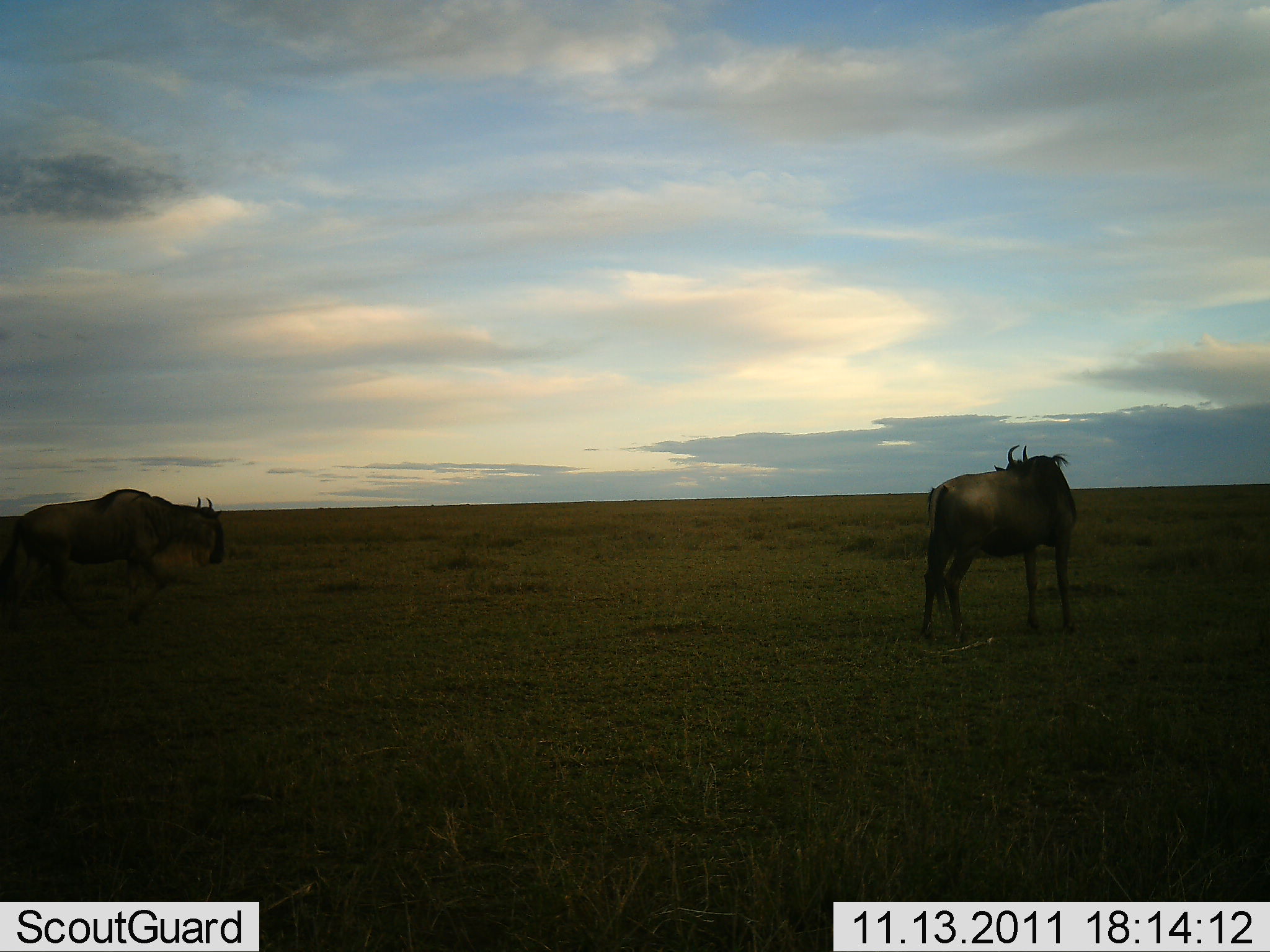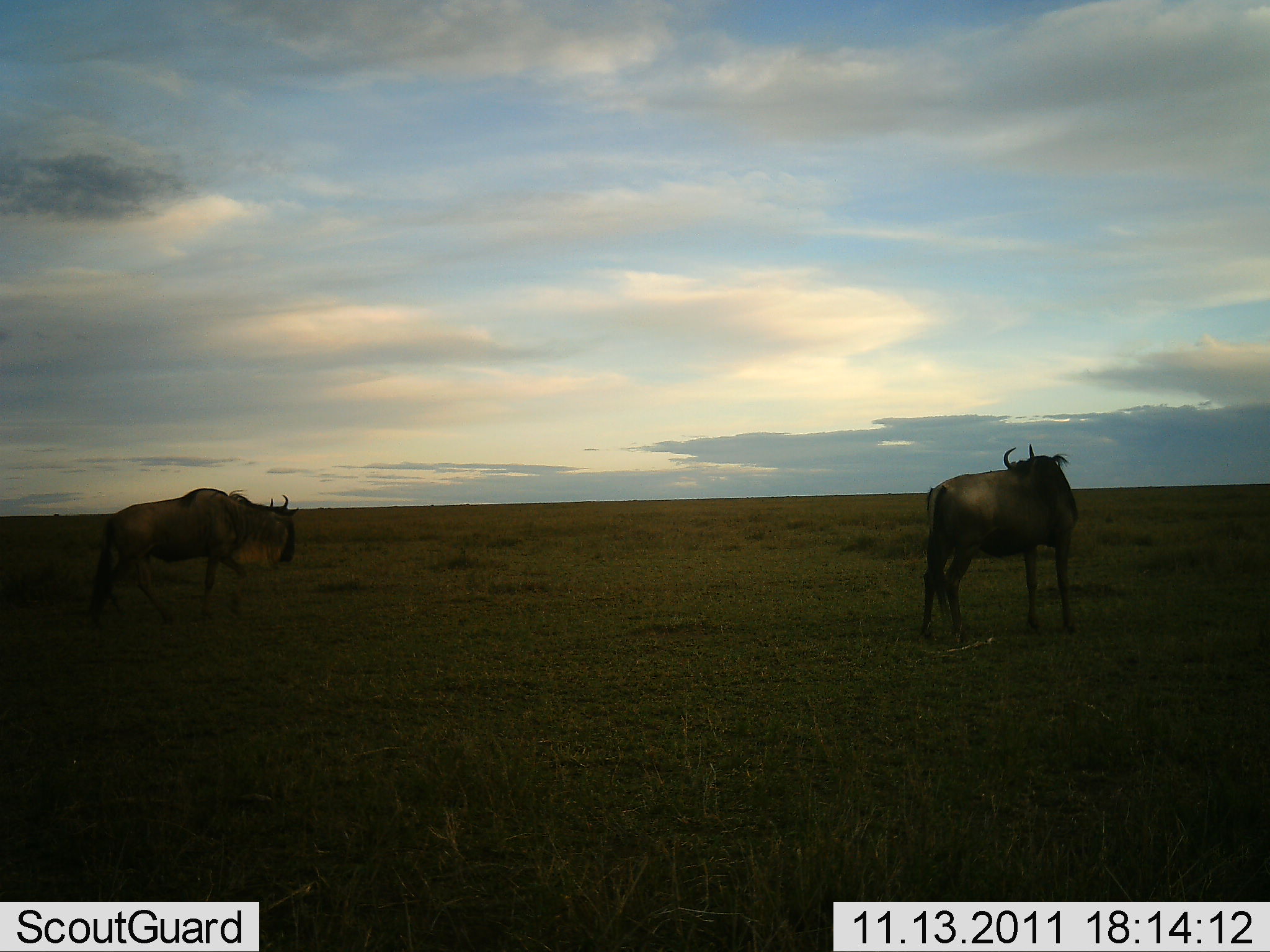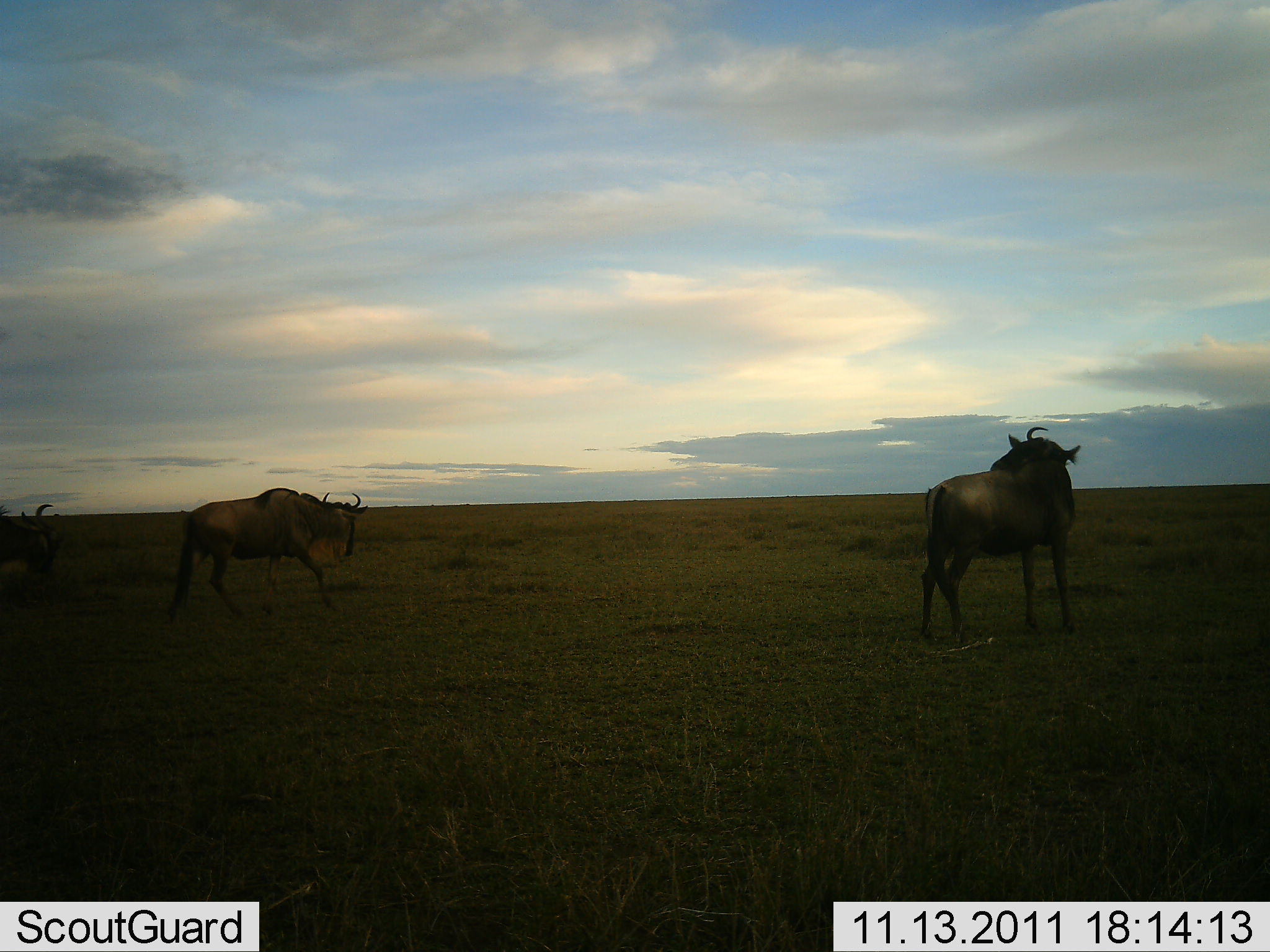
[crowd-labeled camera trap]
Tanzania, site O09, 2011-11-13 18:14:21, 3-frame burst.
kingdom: Animalia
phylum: Chordata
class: Mammalia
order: Artiodactyla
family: Bovidae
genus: Connochaetes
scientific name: Connochaetes taurinus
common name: blue wildebeest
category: wildebeest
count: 3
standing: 58%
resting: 0%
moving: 92%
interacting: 0%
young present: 0%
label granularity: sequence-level